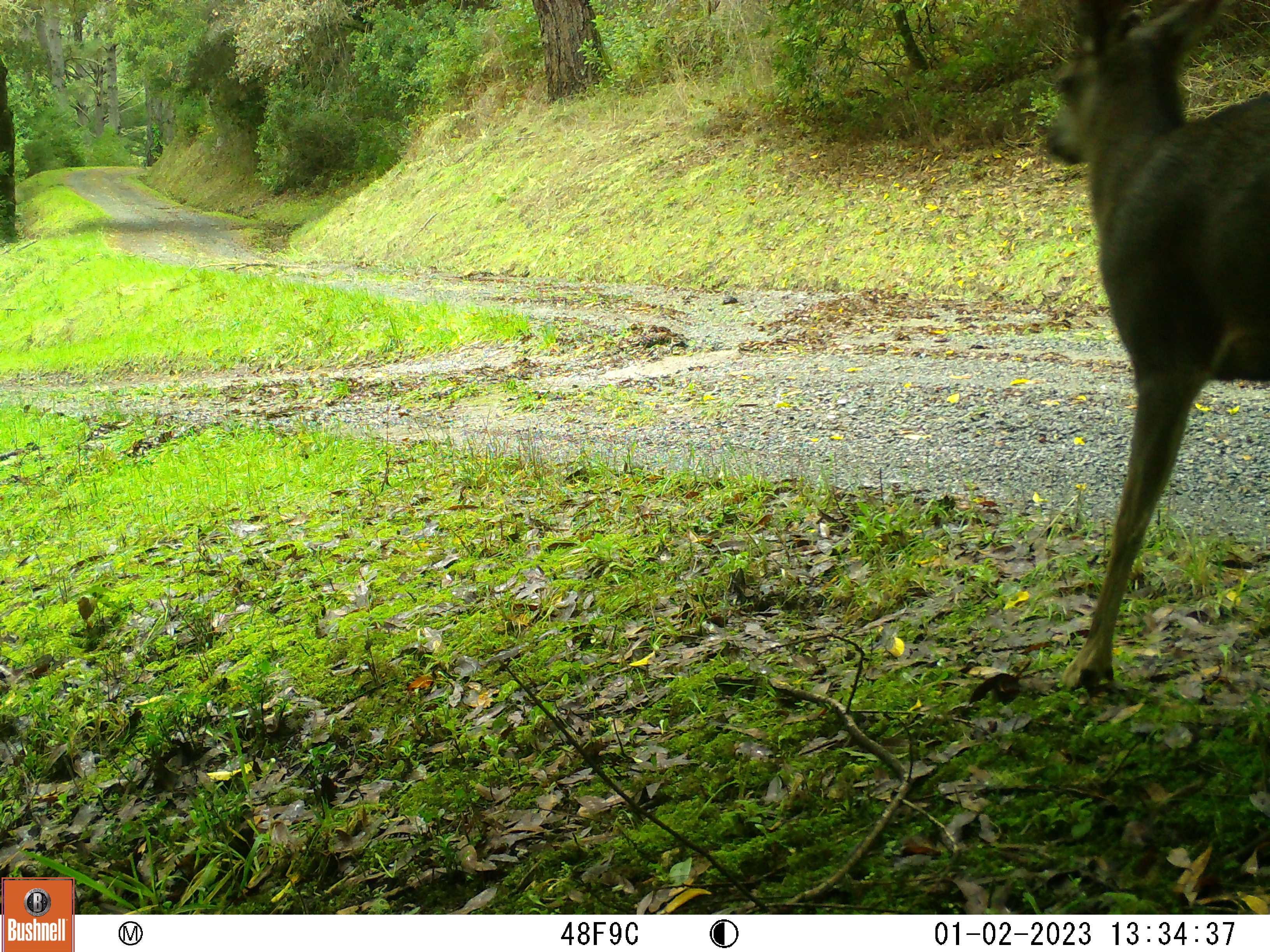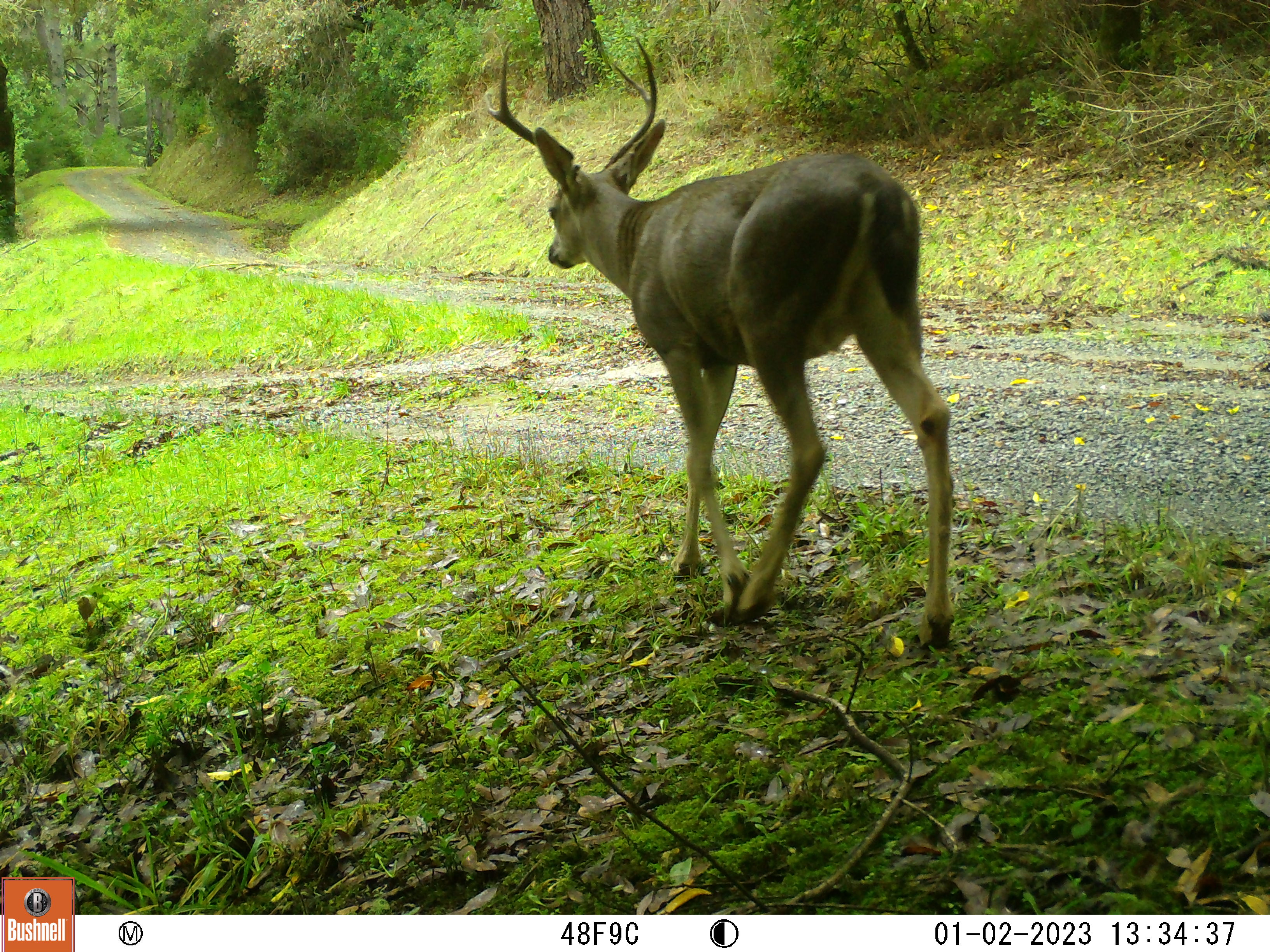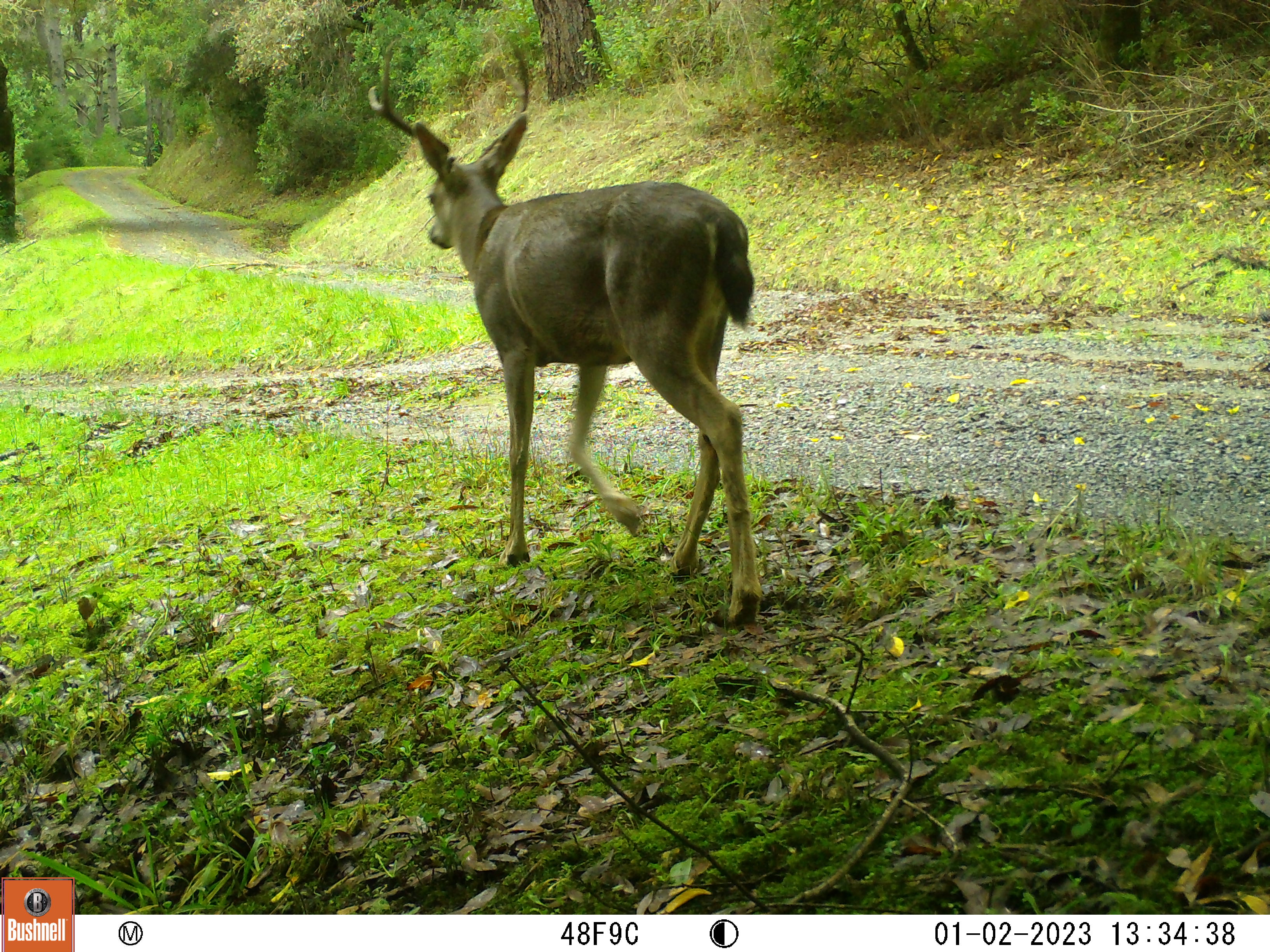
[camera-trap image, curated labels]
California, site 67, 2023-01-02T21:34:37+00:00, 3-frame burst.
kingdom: Animalia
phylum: Chordata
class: Mammalia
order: Artiodactyla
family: Cervidae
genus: Odocoileus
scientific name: Odocoileus hemionus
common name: mule deer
Mule deer (Odocoileus hemionus).